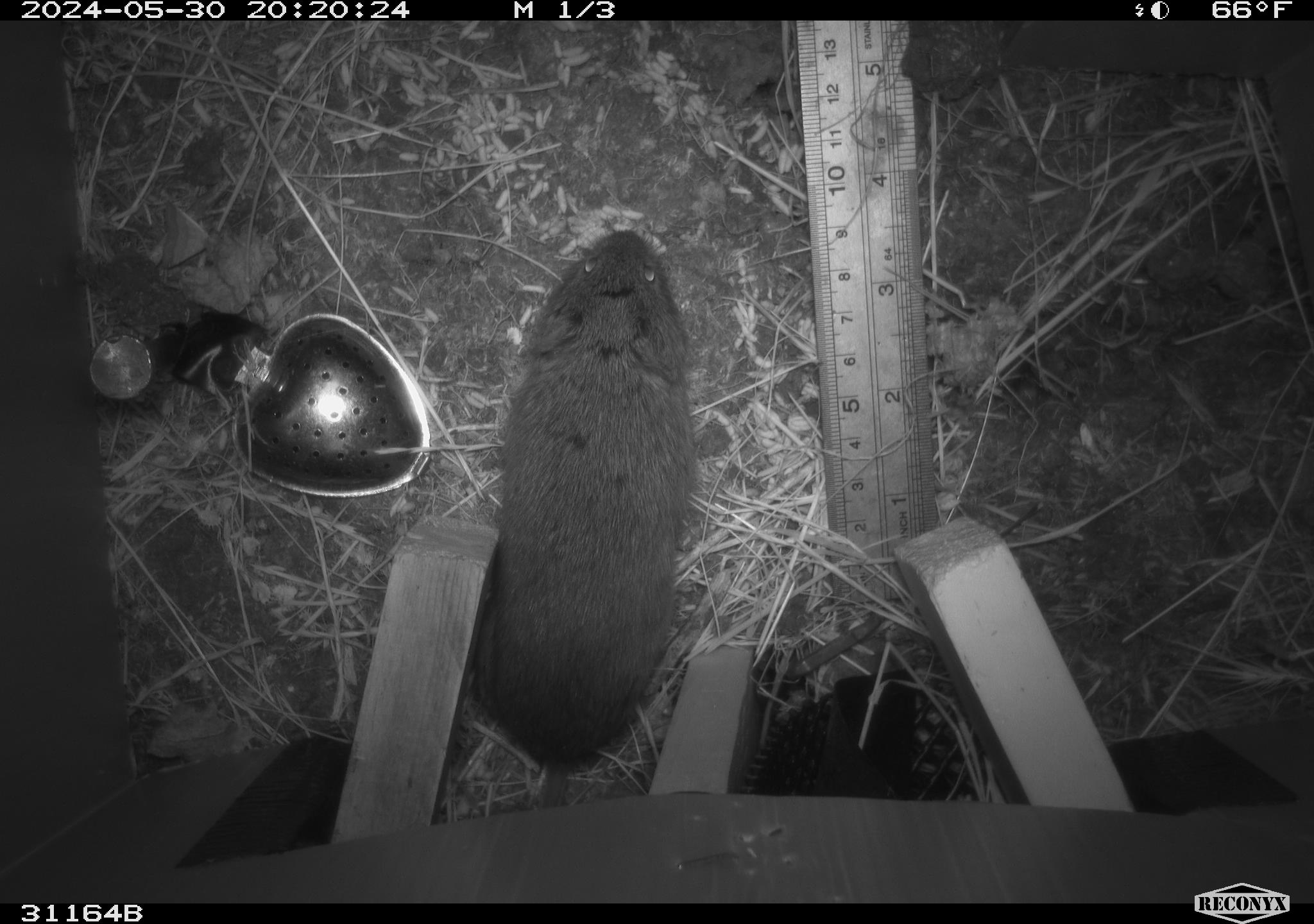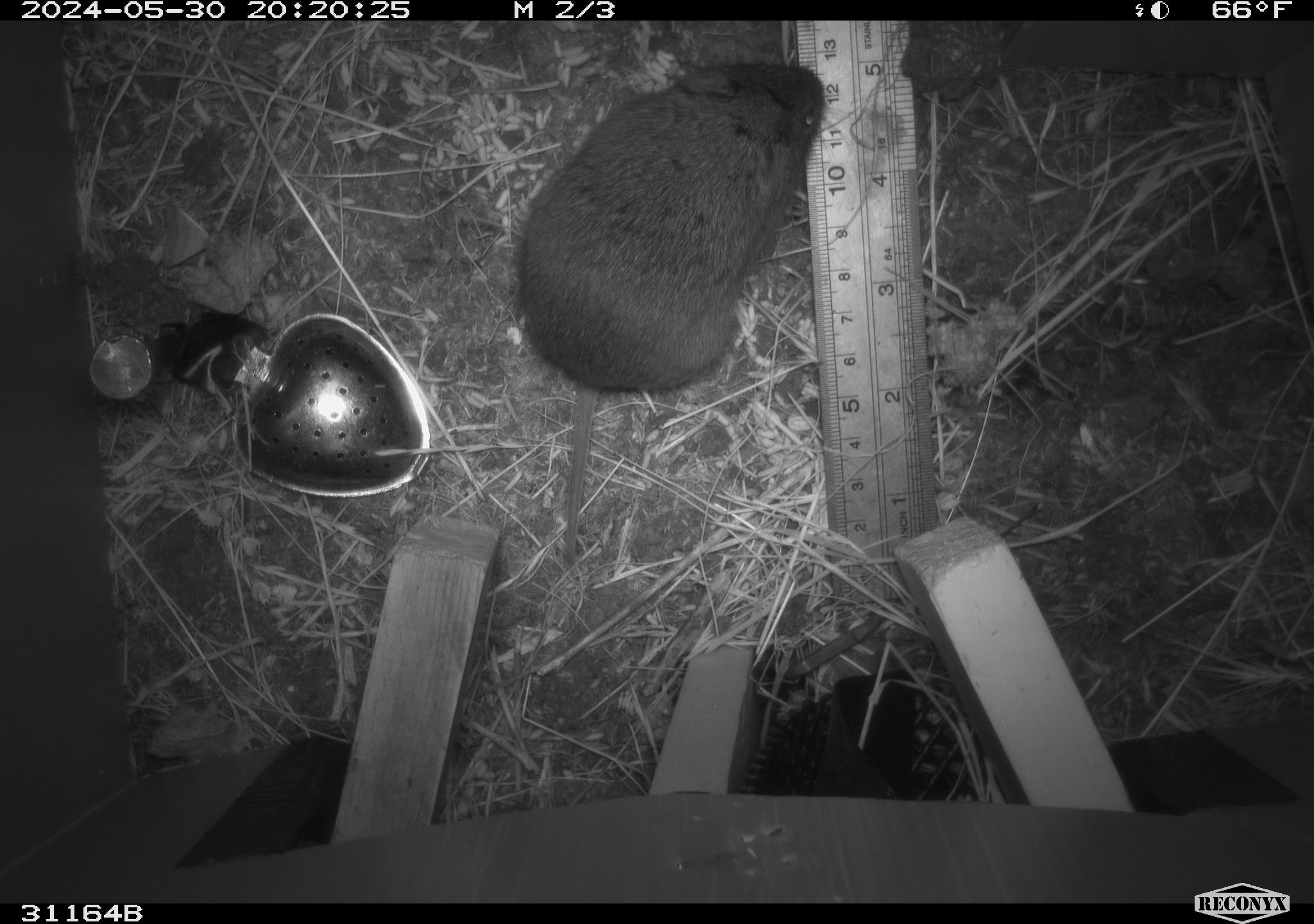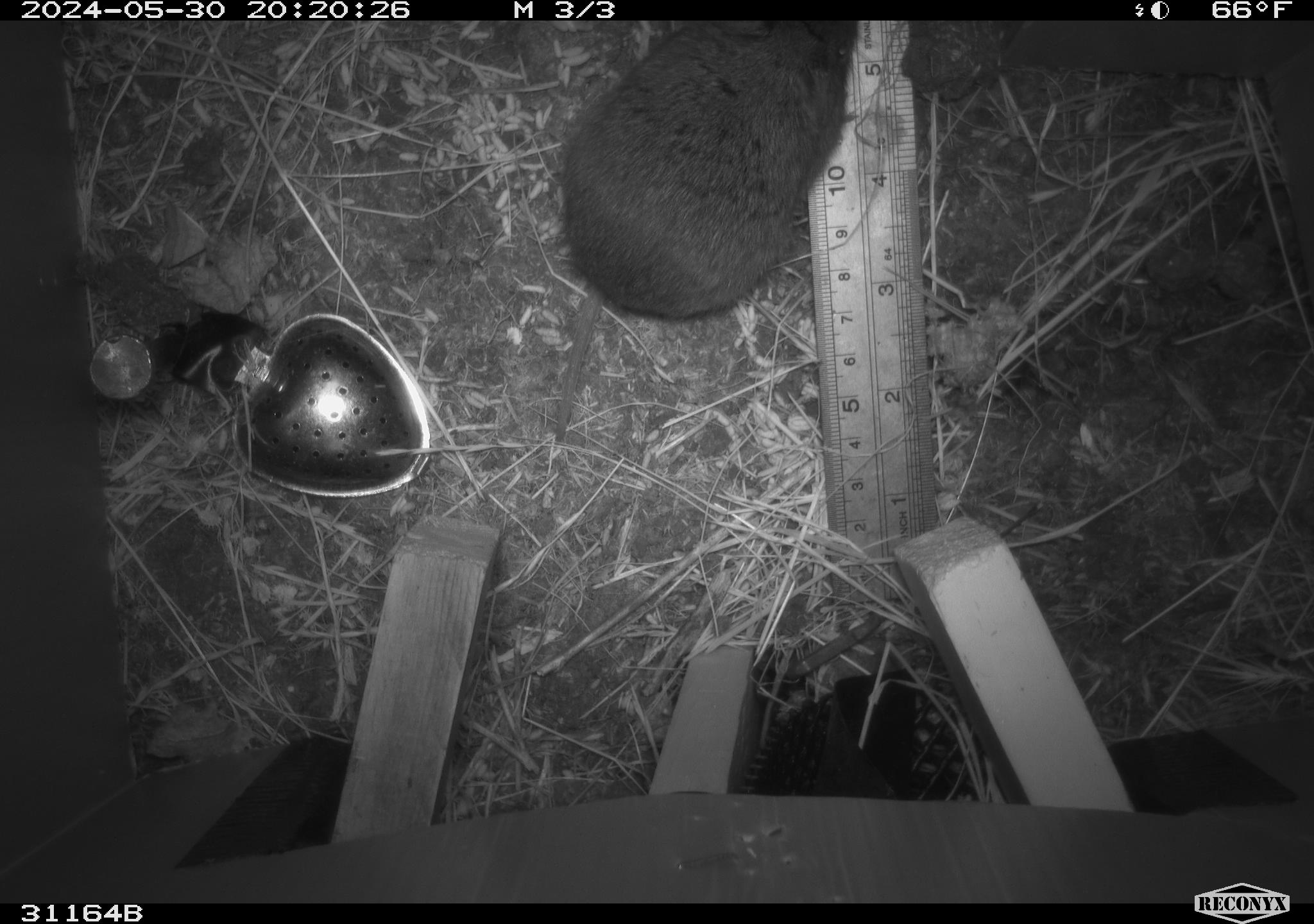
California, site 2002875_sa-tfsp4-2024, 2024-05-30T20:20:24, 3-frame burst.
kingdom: Animalia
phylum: Chordata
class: Mammalia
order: Rodentia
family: Cricetidae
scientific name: Arvicolinae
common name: voles, lemmings, and muskrats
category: arvicolinae subfamily